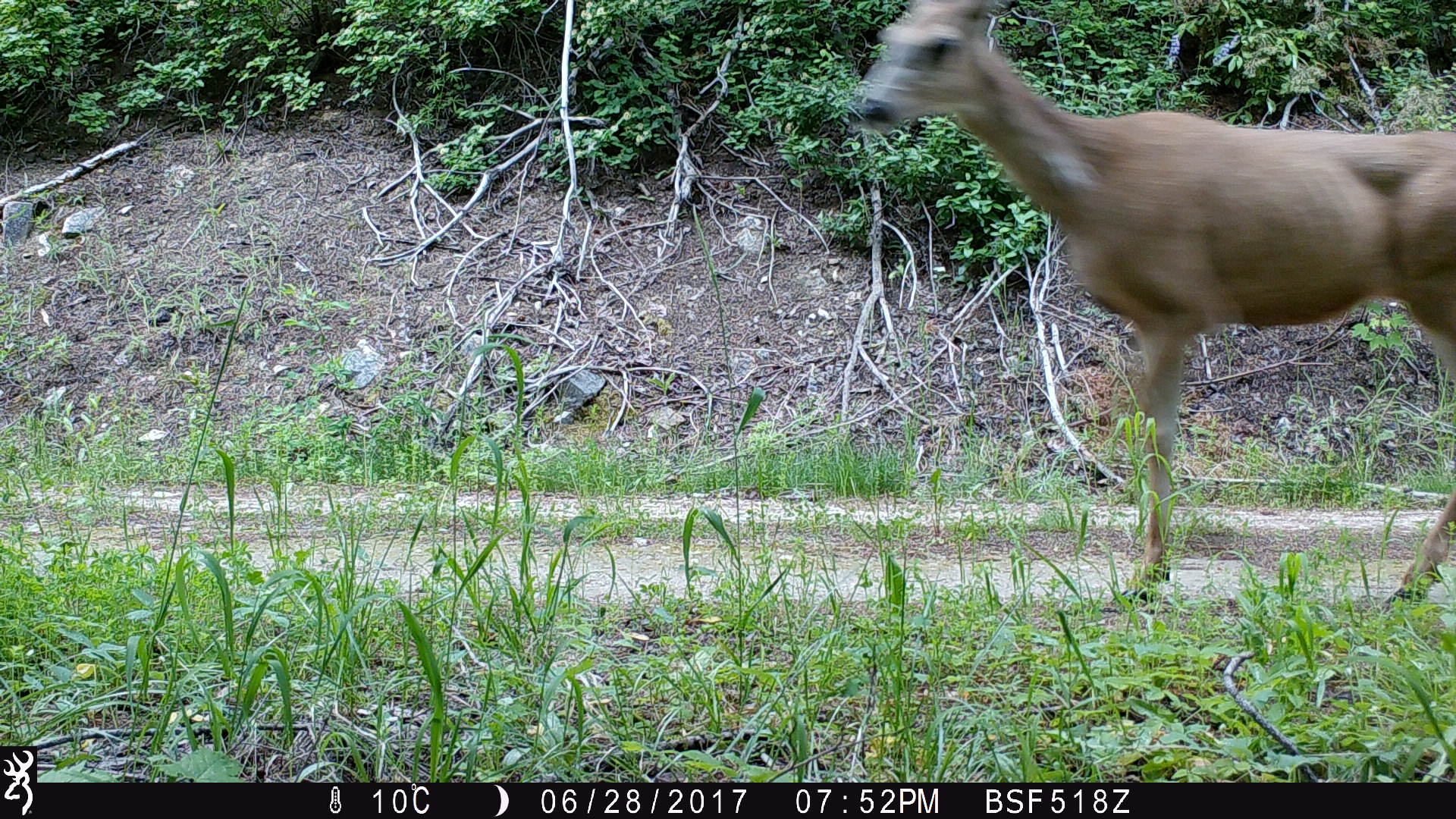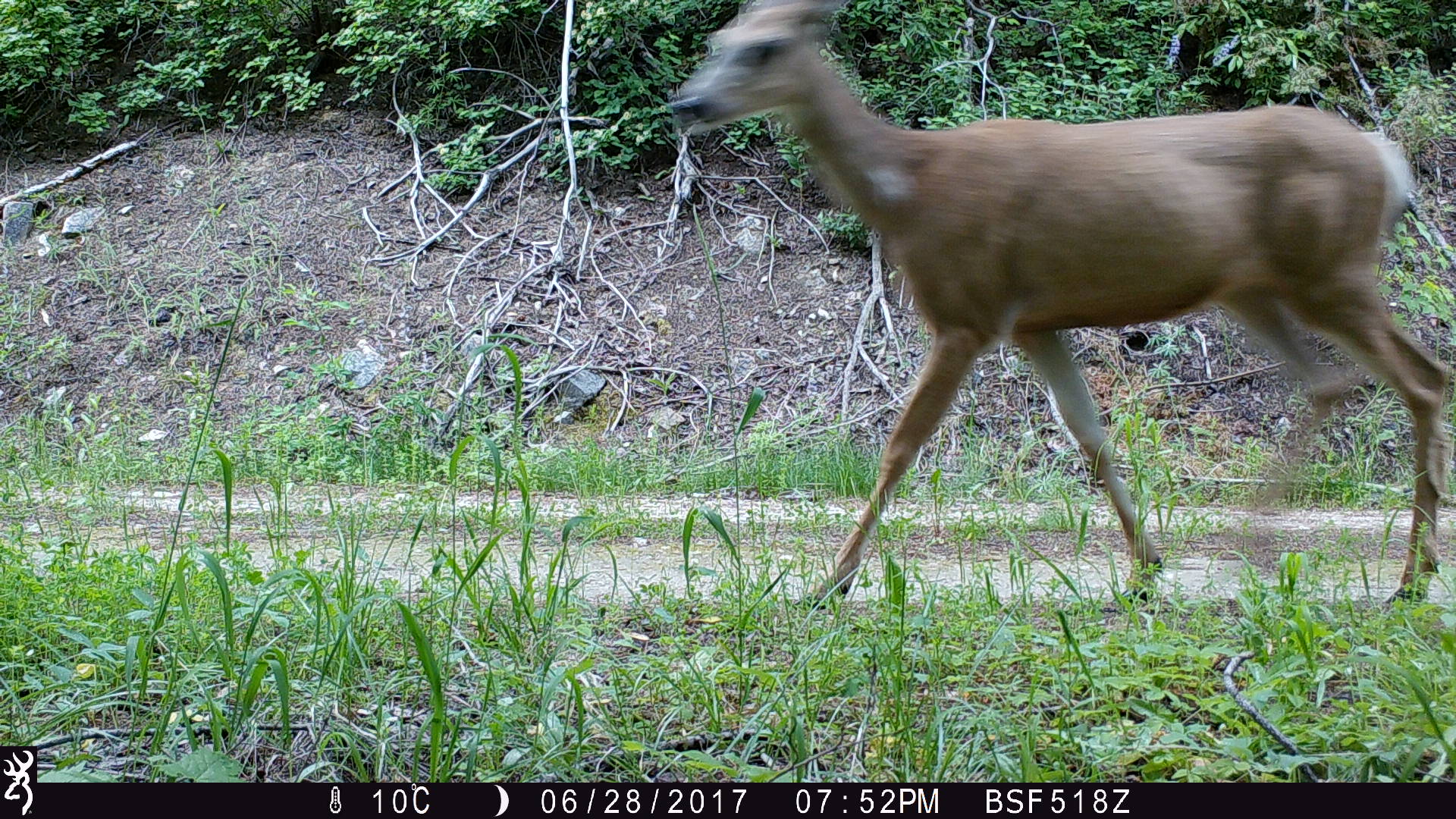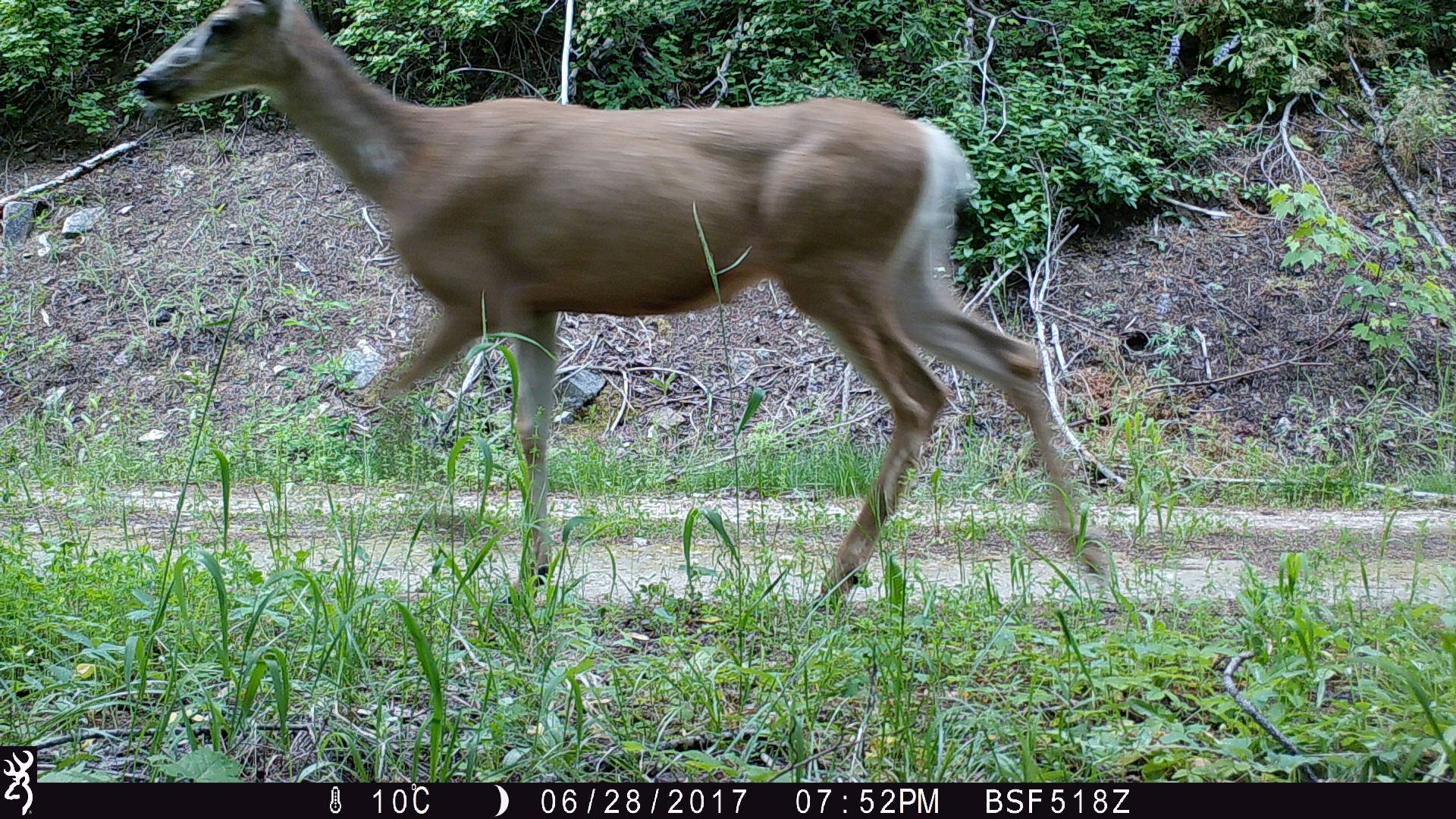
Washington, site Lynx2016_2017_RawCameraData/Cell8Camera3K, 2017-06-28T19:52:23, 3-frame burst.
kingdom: Animalia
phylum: Chordata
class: Mammalia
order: Artiodactyla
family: Cervidae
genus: Odocoileus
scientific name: Odocoileus hemionus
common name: mule deer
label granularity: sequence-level